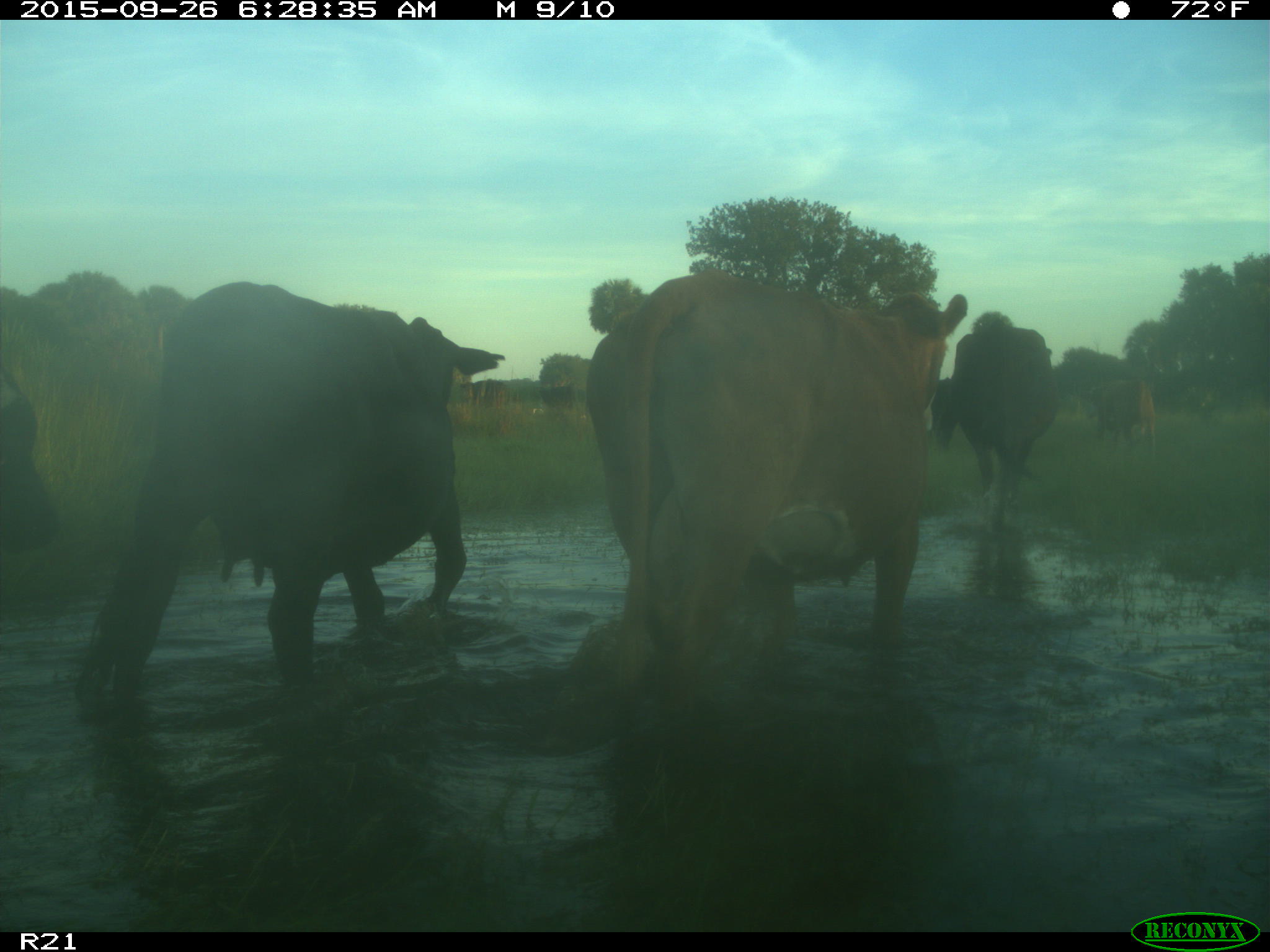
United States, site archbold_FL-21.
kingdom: Animalia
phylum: Chordata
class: Mammalia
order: Artiodactyla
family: Bovidae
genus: Bos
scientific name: Bos taurus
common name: domestic cow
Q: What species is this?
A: Bos taurus (domestic cow).